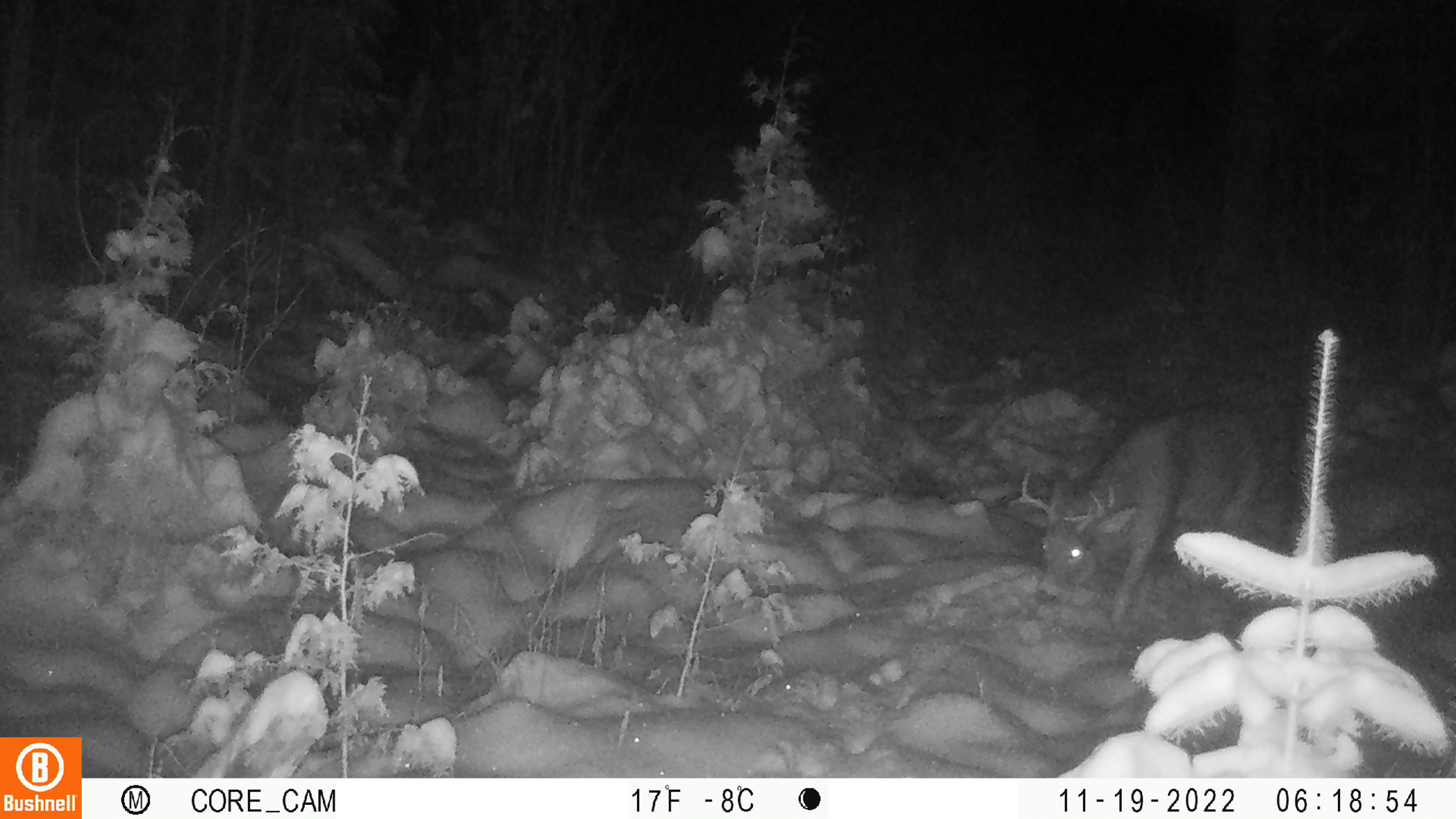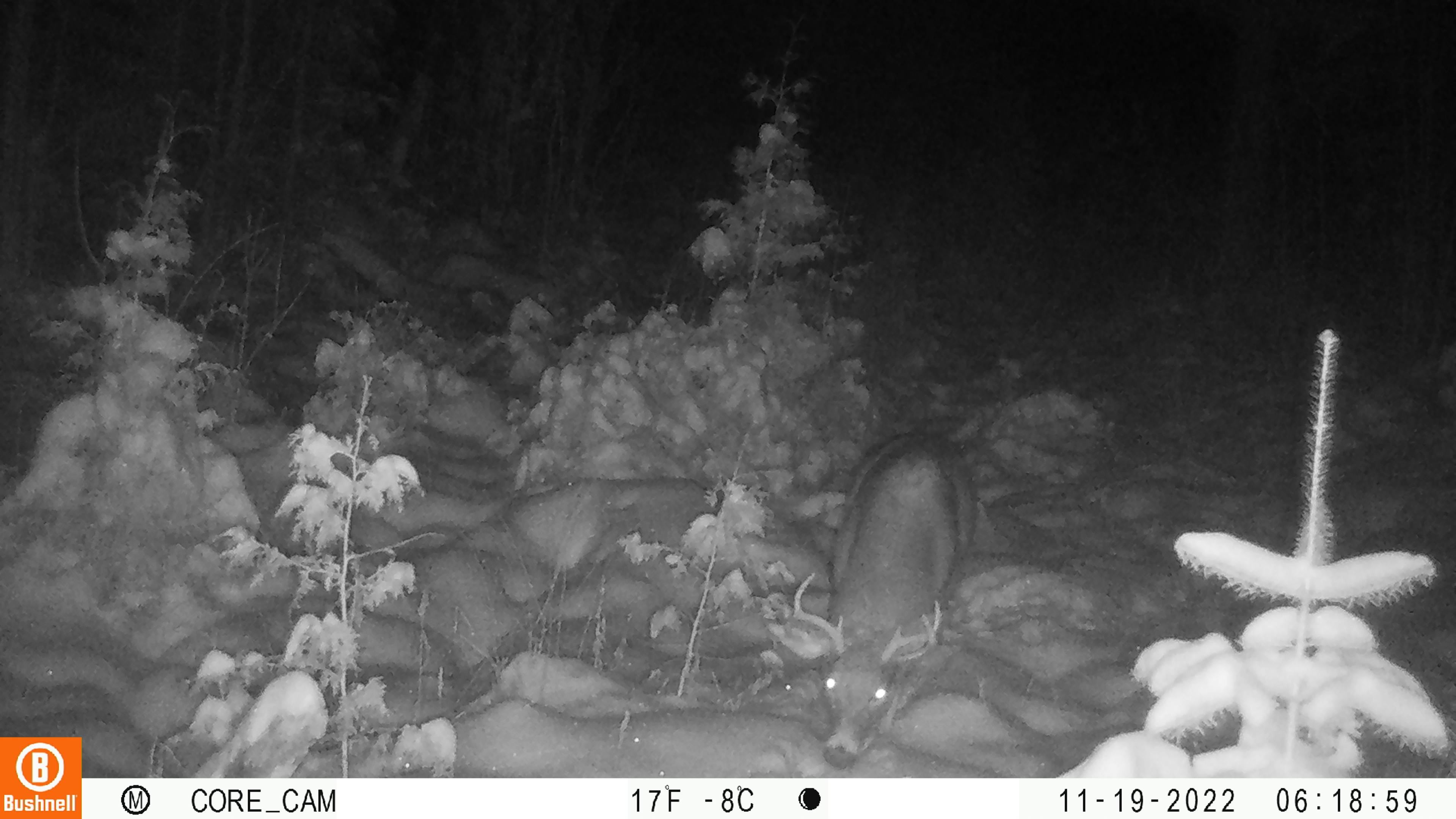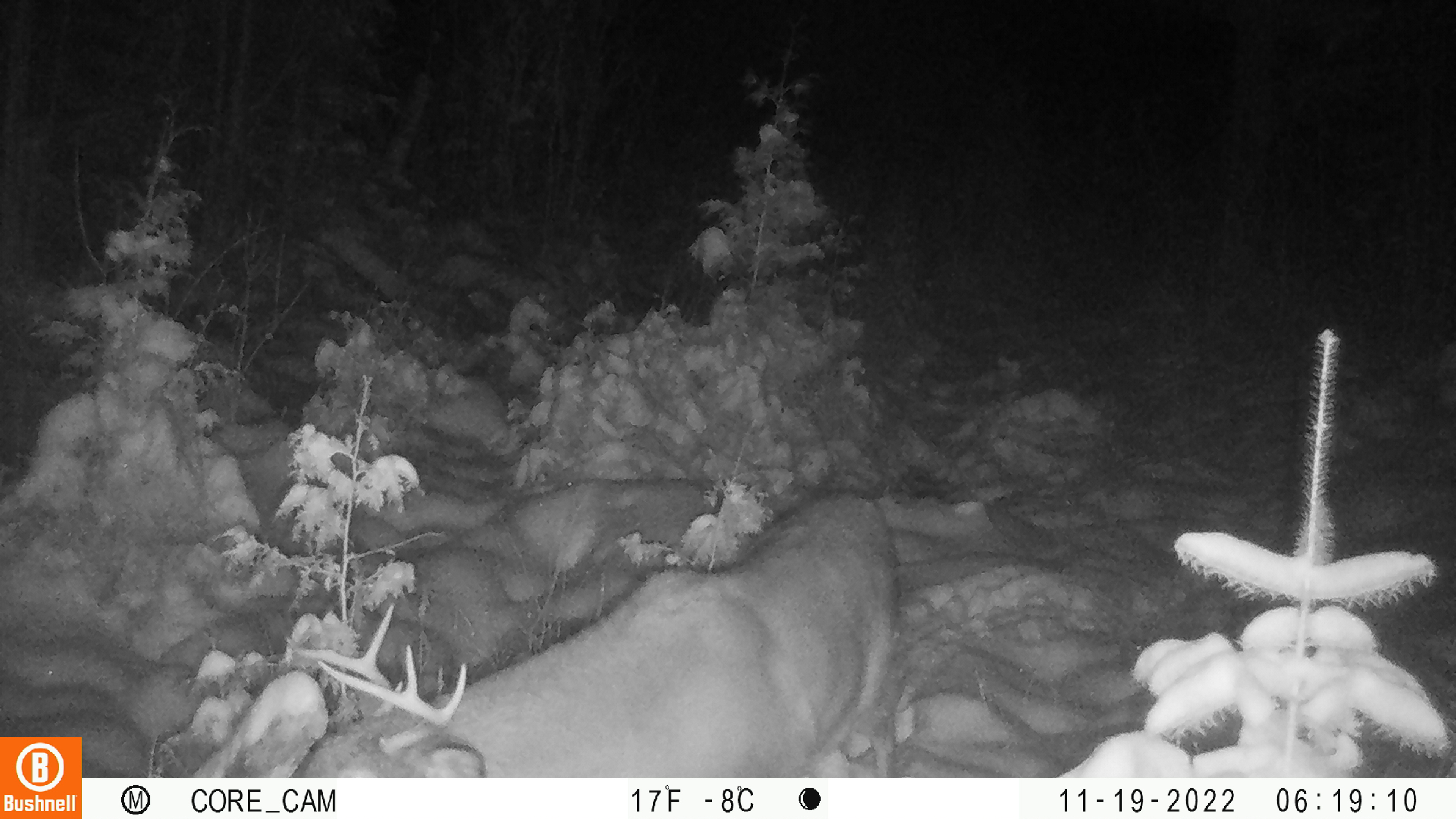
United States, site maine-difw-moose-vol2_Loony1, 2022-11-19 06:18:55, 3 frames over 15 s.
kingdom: Animalia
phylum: Chordata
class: Mammalia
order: Artiodactyla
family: Cervidae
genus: Odocoileus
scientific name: Odocoileus virginianus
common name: white-tailed deer